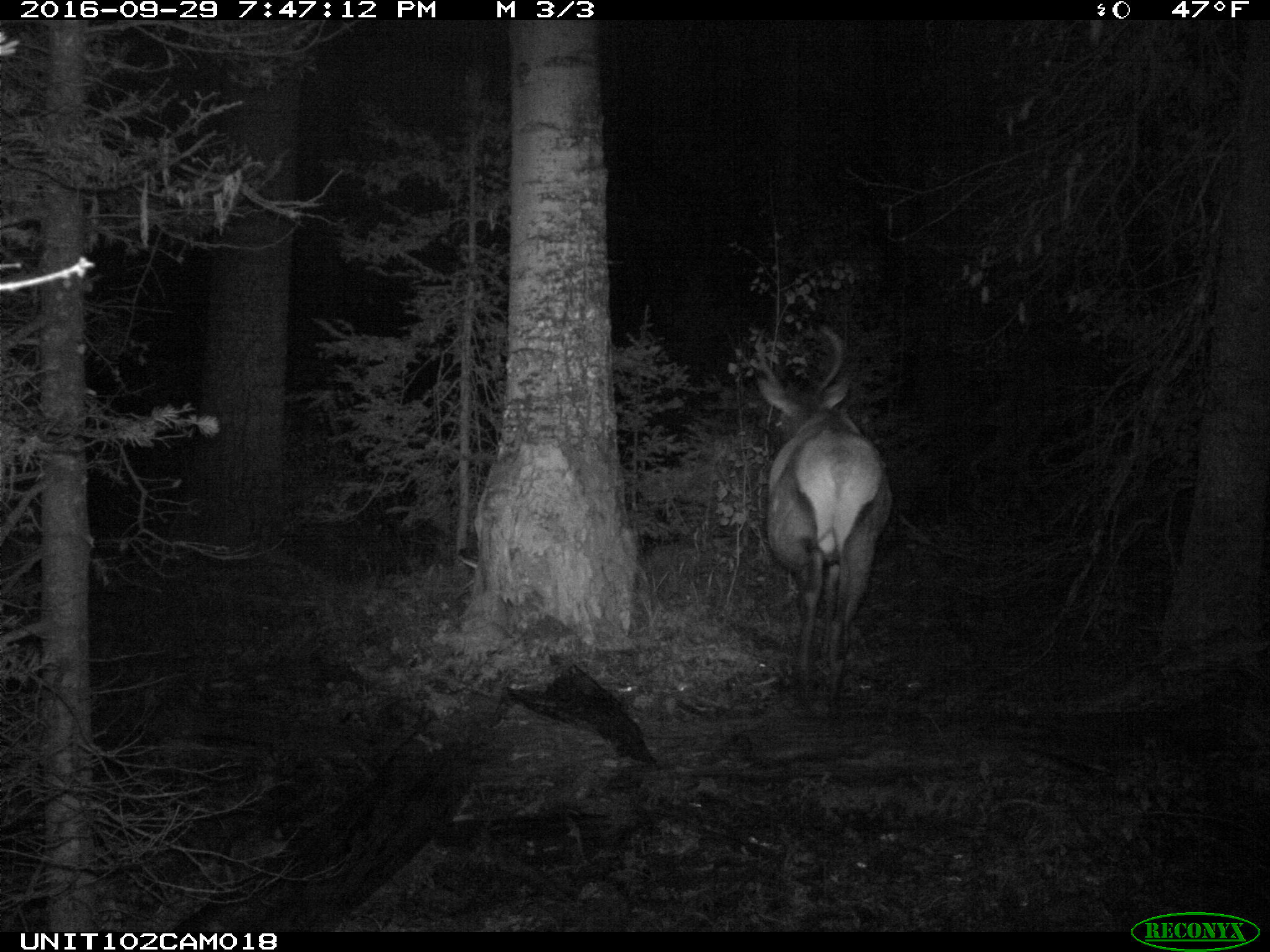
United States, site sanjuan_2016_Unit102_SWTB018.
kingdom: Animalia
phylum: Chordata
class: Mammalia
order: Artiodactyla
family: Cervidae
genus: Cervus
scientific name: Cervus elaphus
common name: red deer